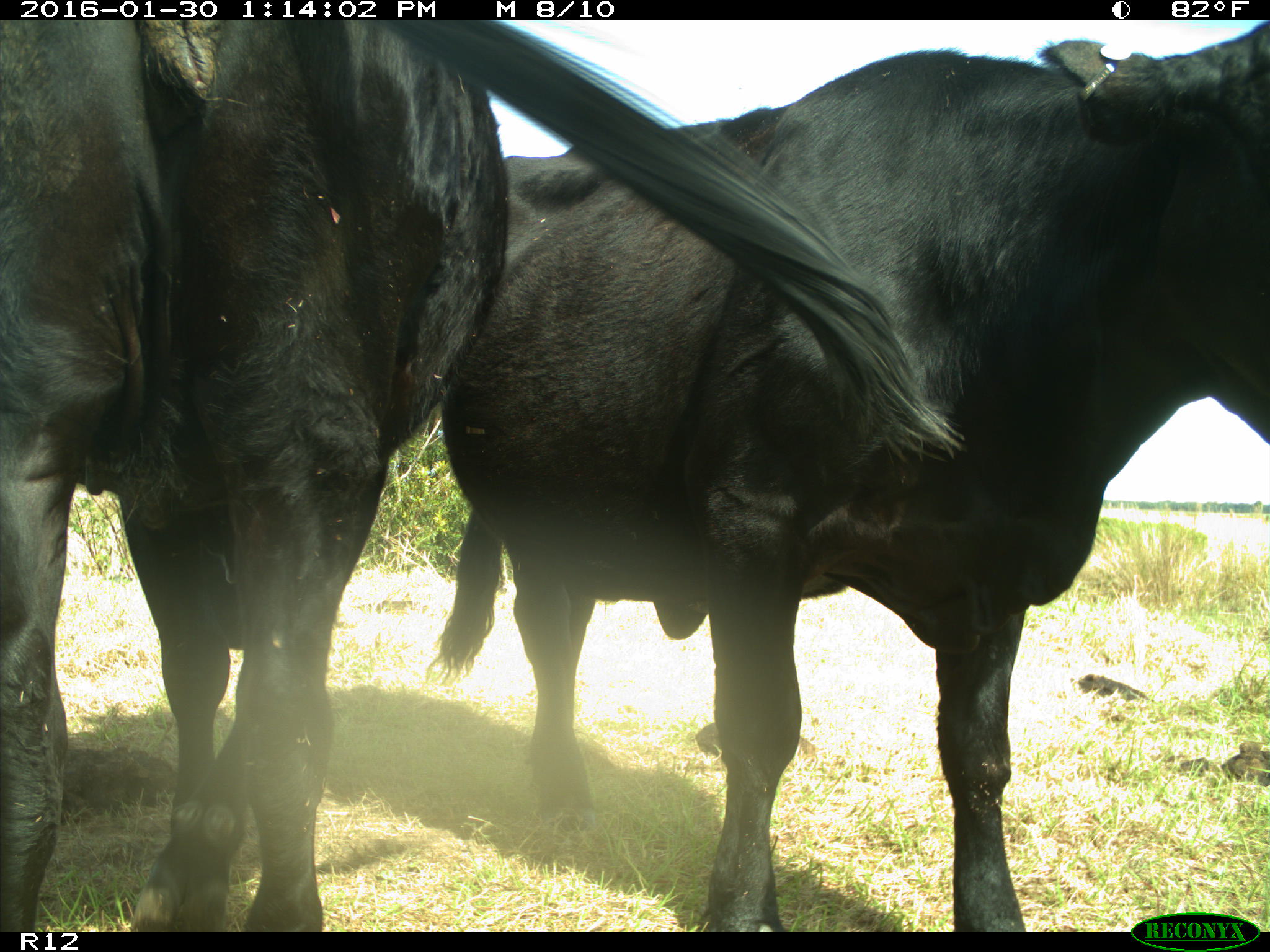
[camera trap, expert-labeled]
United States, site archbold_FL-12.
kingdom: Animalia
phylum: Chordata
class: Mammalia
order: Artiodactyla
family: Bovidae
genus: Bos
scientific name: Bos taurus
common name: domestic cow